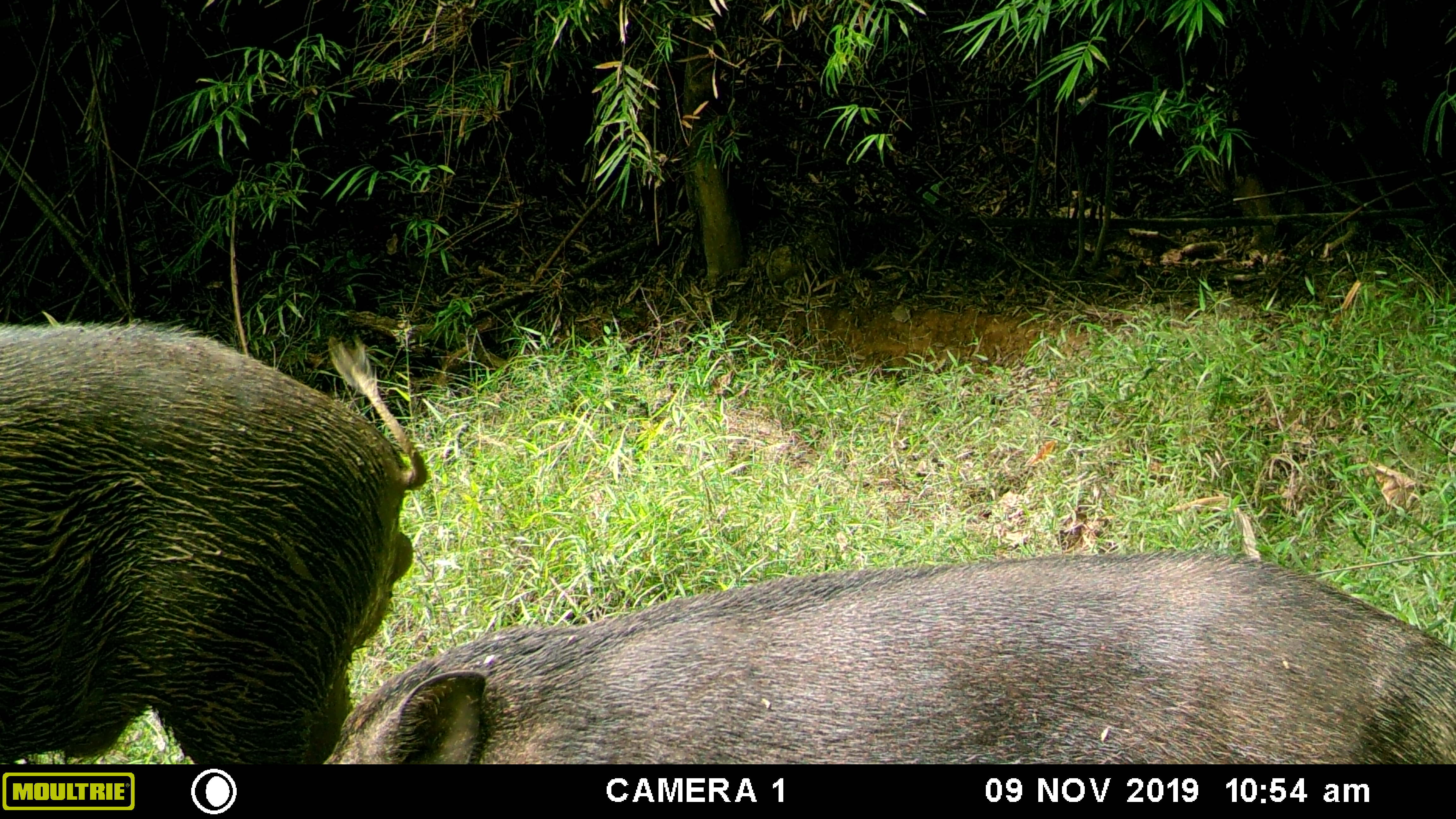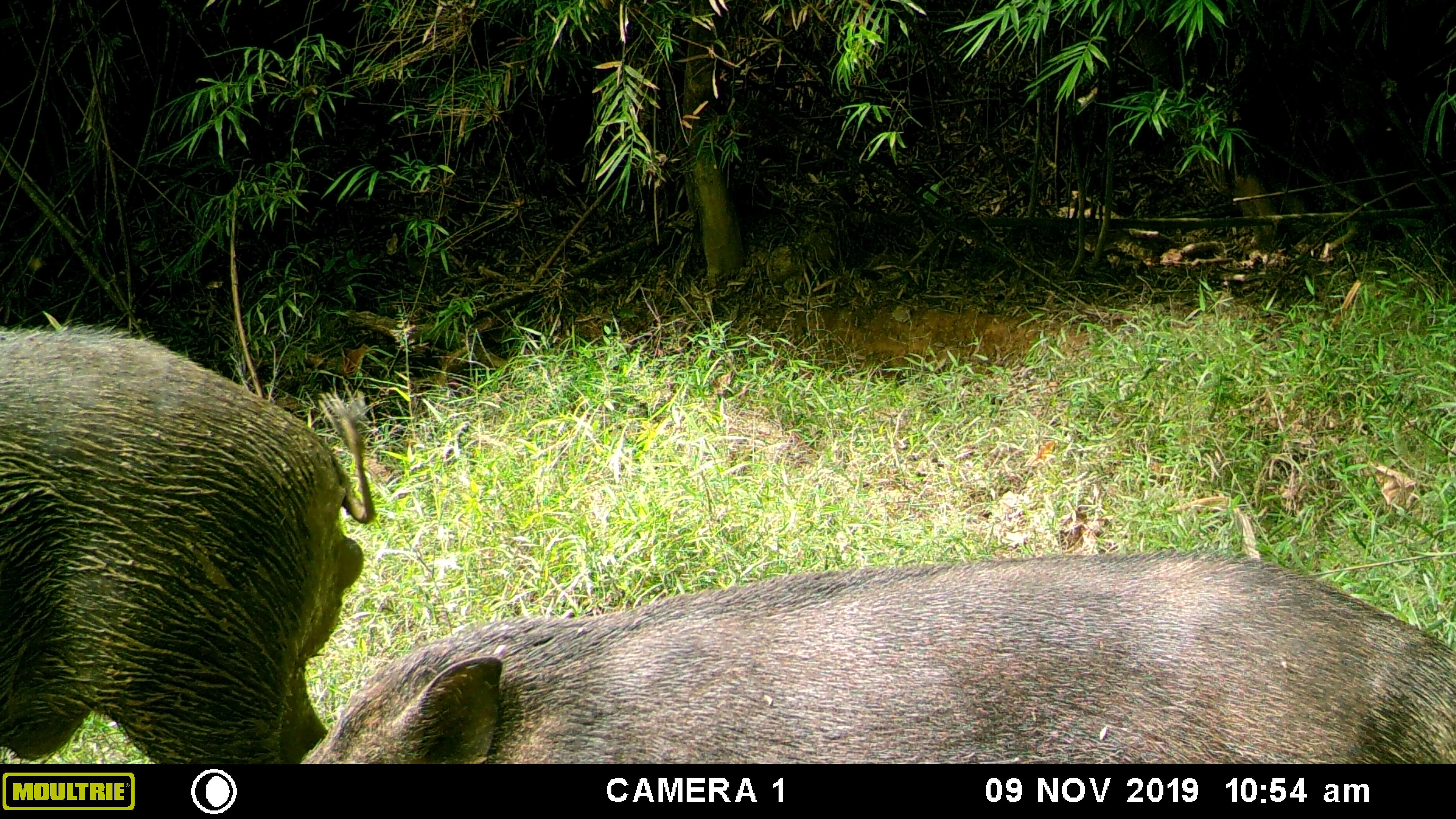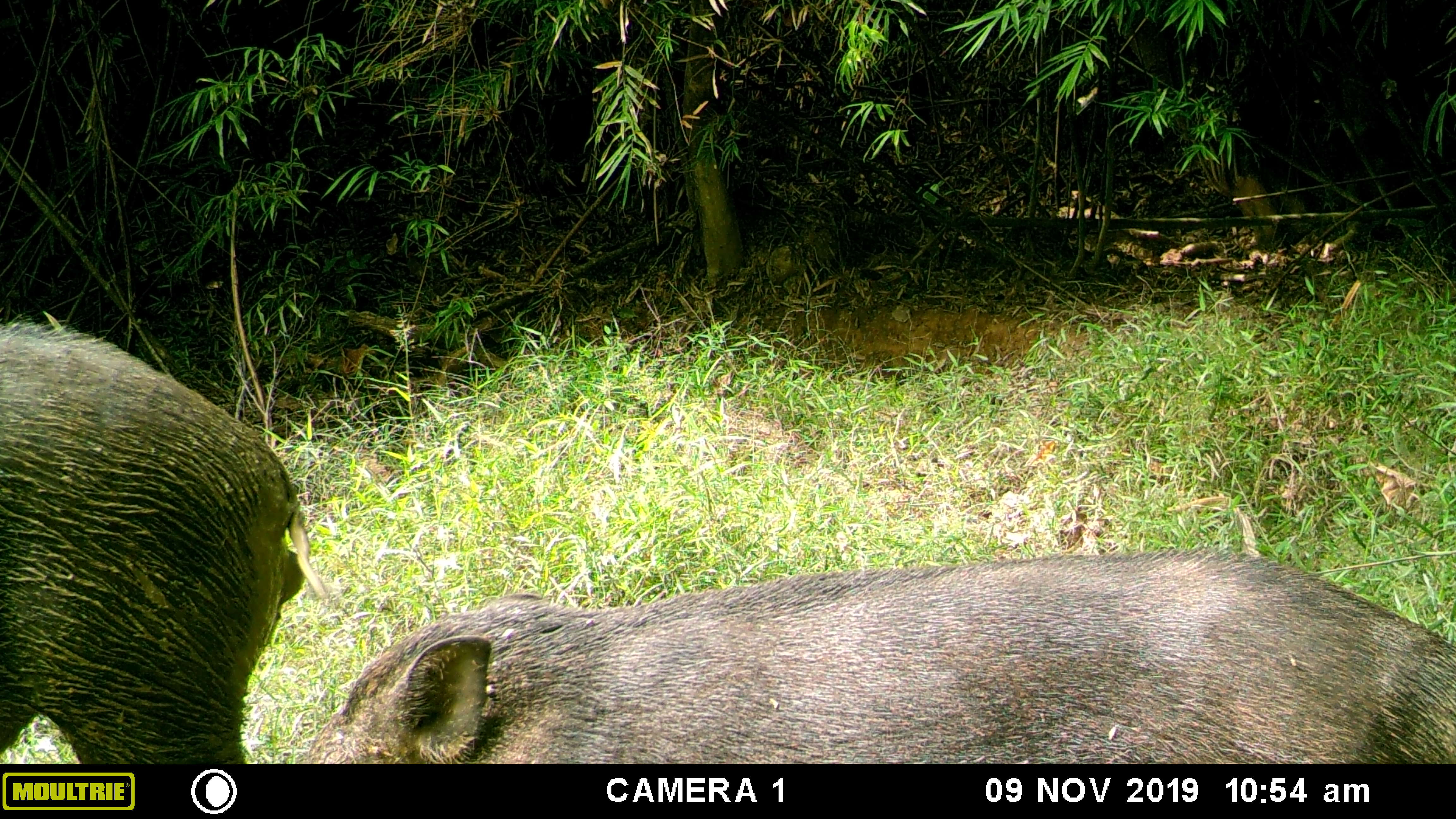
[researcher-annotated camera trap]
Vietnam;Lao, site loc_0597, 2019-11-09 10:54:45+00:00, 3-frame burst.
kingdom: Animalia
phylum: Chordata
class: Mammalia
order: Artiodactyla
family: Suidae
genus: Sus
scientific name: Sus scrofa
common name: eurasian wild pig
Eurasian wild pig (Sus scrofa). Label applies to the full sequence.